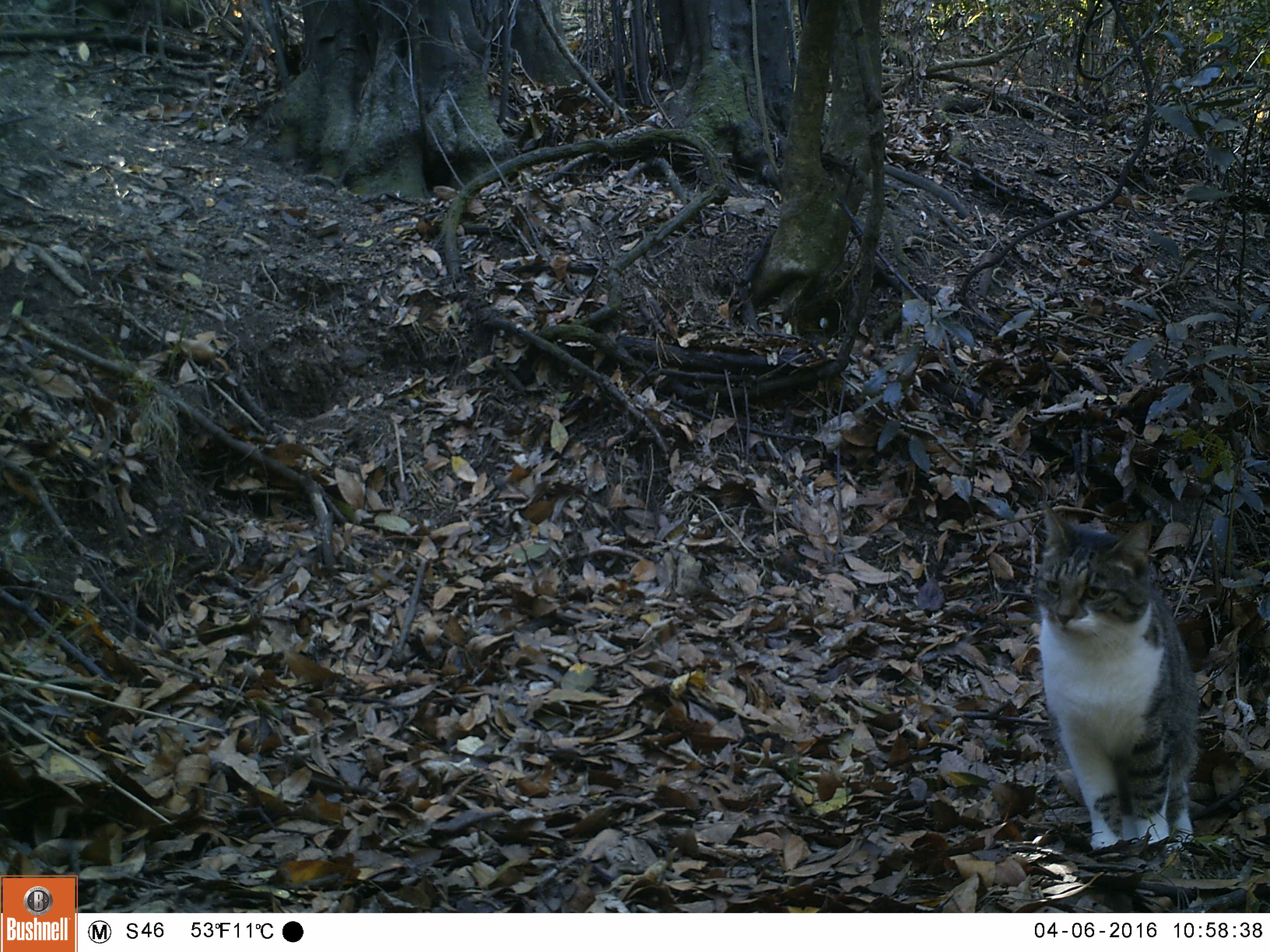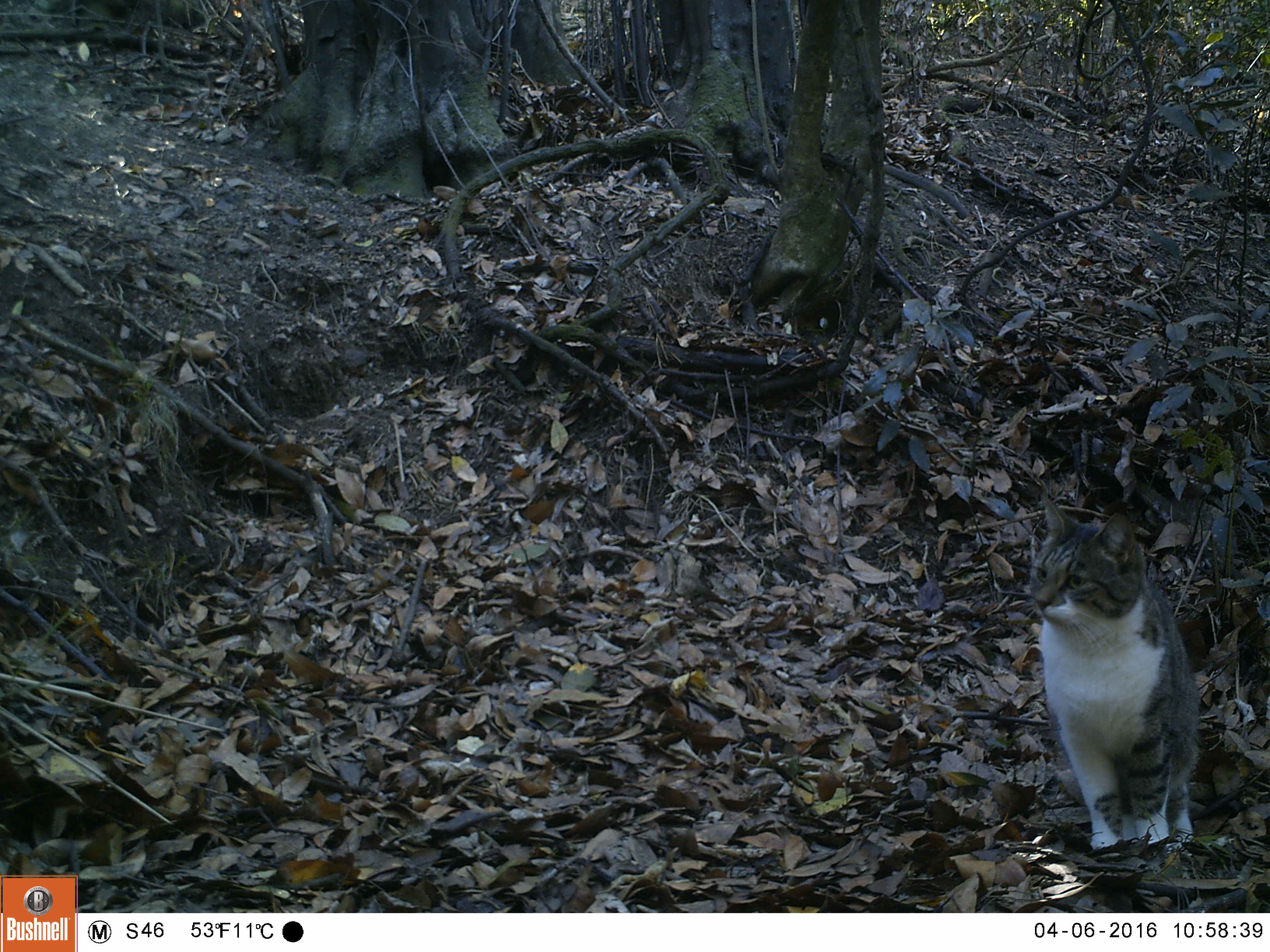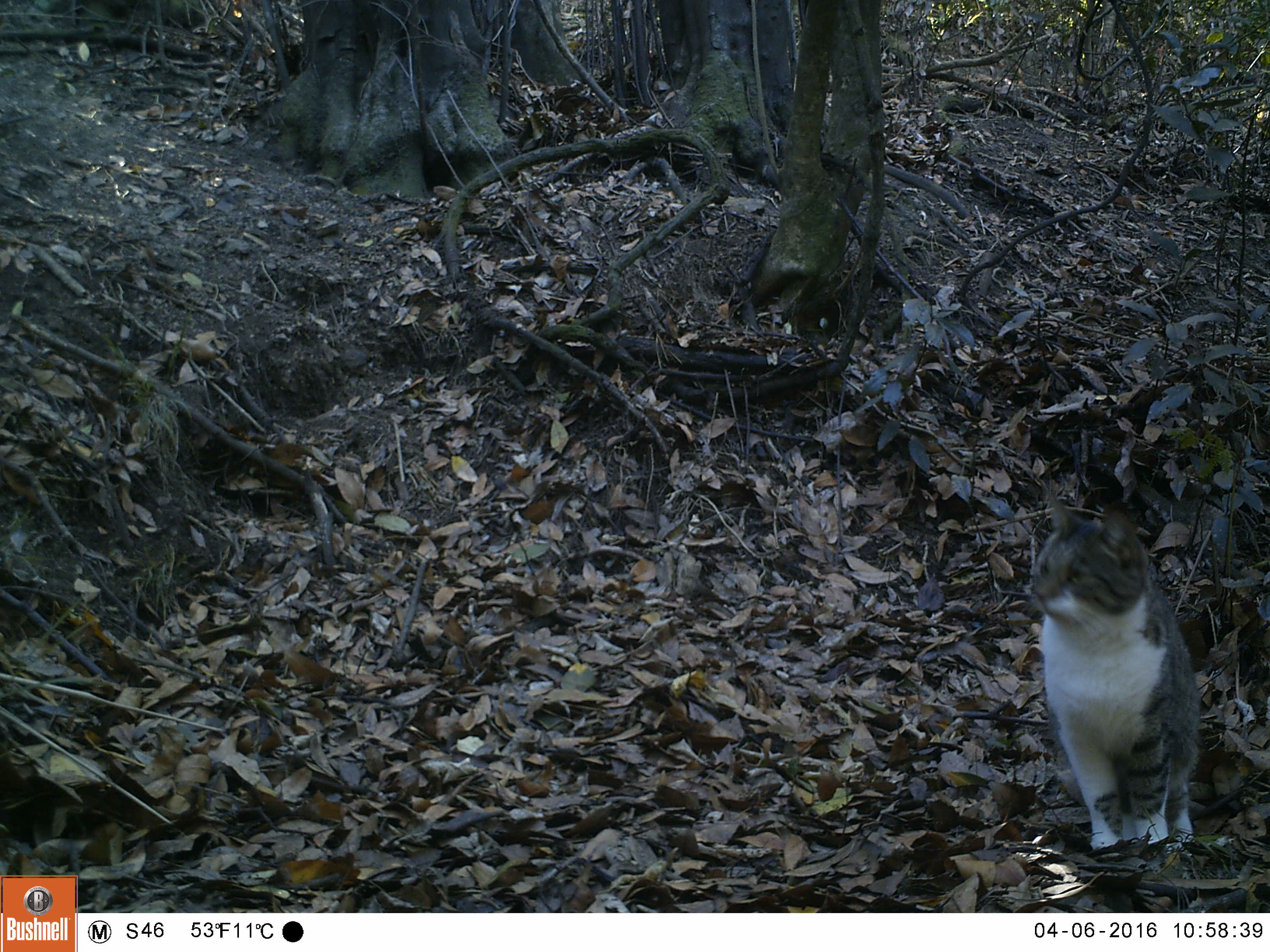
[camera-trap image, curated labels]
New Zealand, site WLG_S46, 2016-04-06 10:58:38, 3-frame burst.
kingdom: Animalia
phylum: Chordata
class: Mammalia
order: Carnivora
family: Felidae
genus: Felis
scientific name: Felis catus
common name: domestic cat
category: cat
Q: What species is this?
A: Cat (domestic cat) (Felis catus).